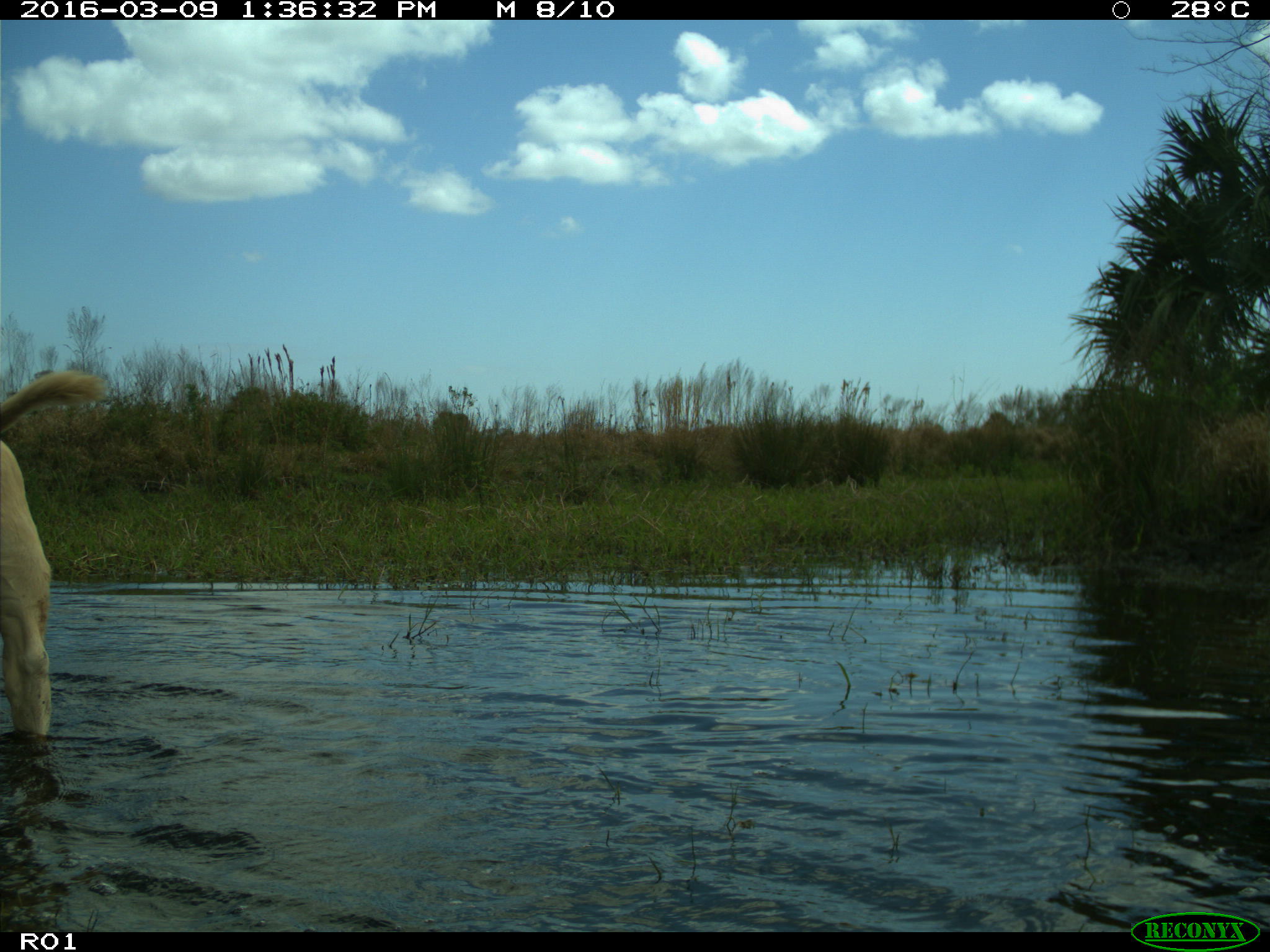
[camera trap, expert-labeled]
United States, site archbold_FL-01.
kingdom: Animalia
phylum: Chordata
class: Mammalia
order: Artiodactyla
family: Bovidae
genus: Bos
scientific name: Bos taurus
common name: domestic cow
Bos taurus (domestic cow).